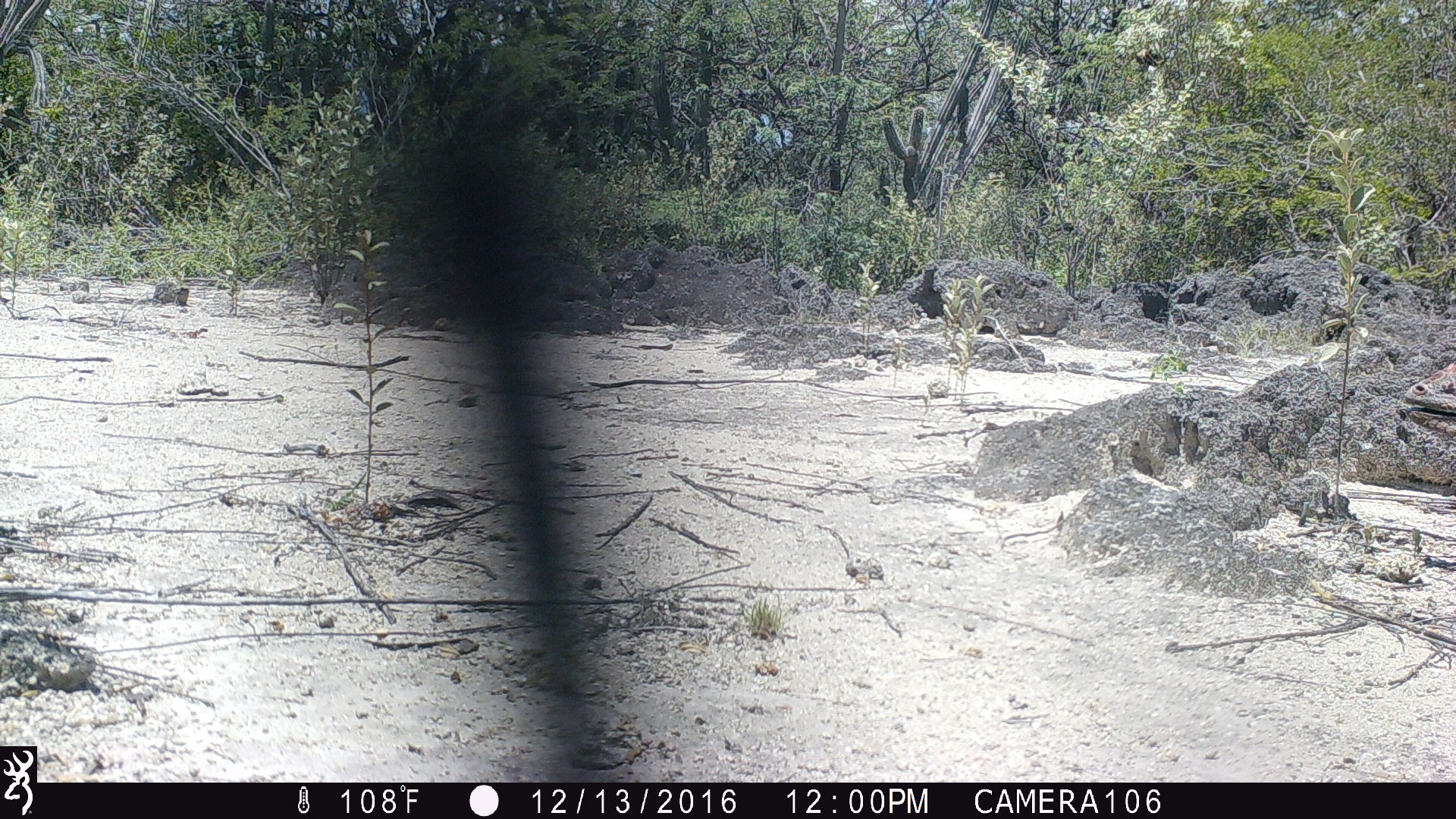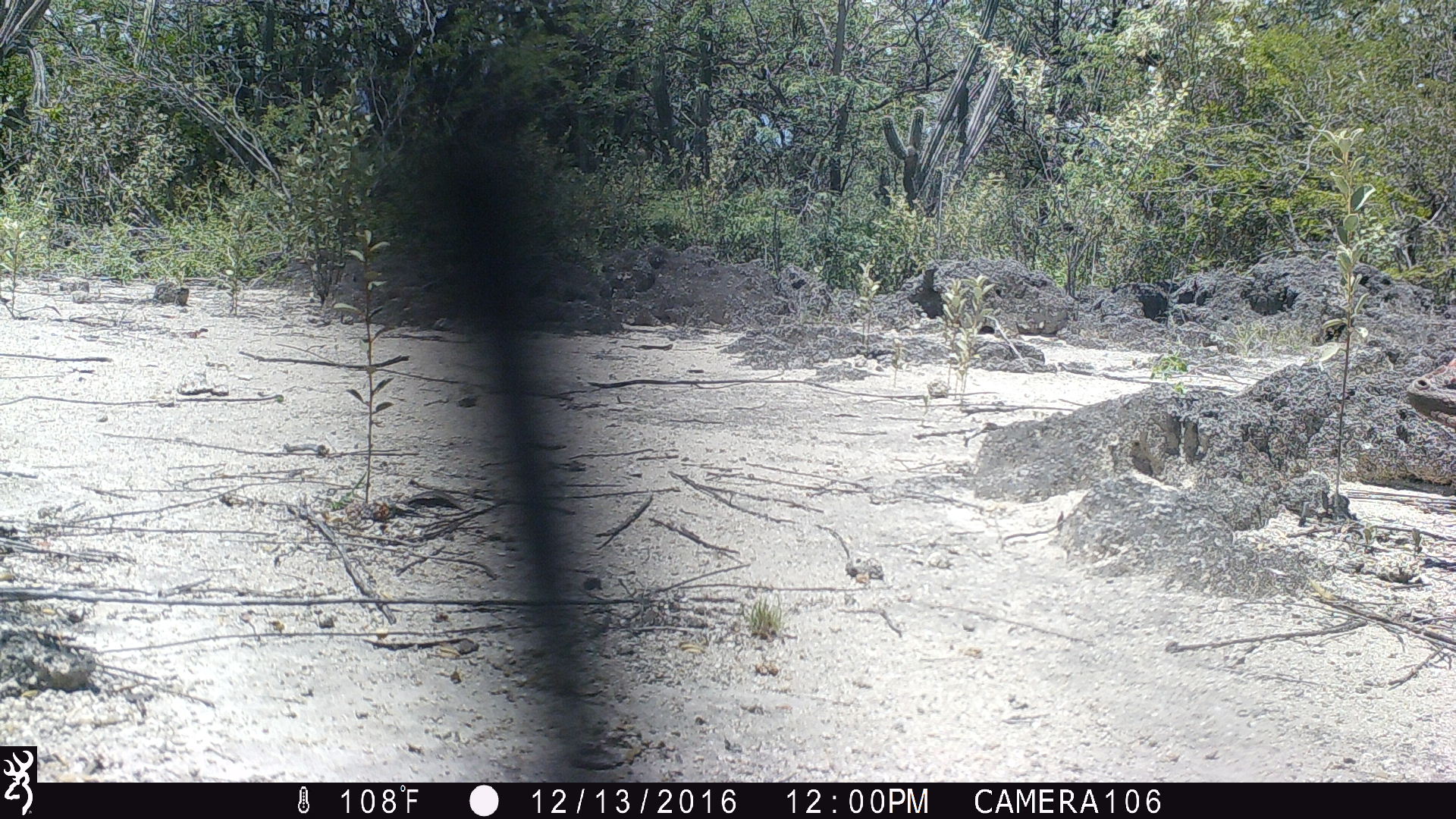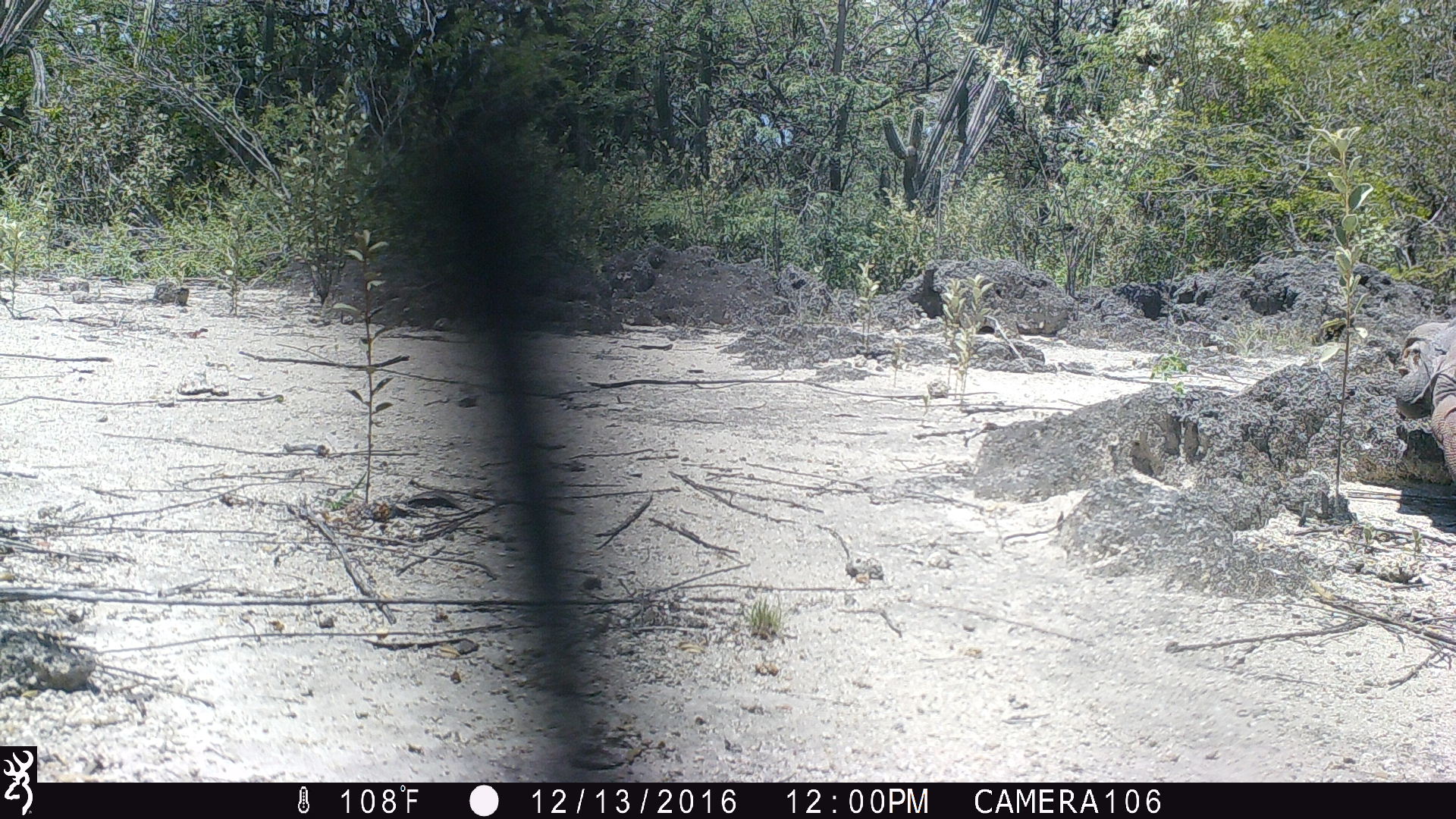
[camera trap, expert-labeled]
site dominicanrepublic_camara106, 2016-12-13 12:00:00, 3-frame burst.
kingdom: Animalia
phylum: Chordata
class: Reptilia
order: Squamata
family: Iguanidae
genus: Iguana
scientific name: Iguana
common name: typical iguanas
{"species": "Iguana (typical iguanas)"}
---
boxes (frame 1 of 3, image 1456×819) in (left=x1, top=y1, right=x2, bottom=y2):
iguana: (left=1399, top=361, right=1456, bottom=444)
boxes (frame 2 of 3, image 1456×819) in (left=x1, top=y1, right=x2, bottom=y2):
iguana: (left=1404, top=352, right=1456, bottom=435)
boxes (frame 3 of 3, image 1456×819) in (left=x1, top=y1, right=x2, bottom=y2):
iguana: (left=1388, top=314, right=1456, bottom=494)